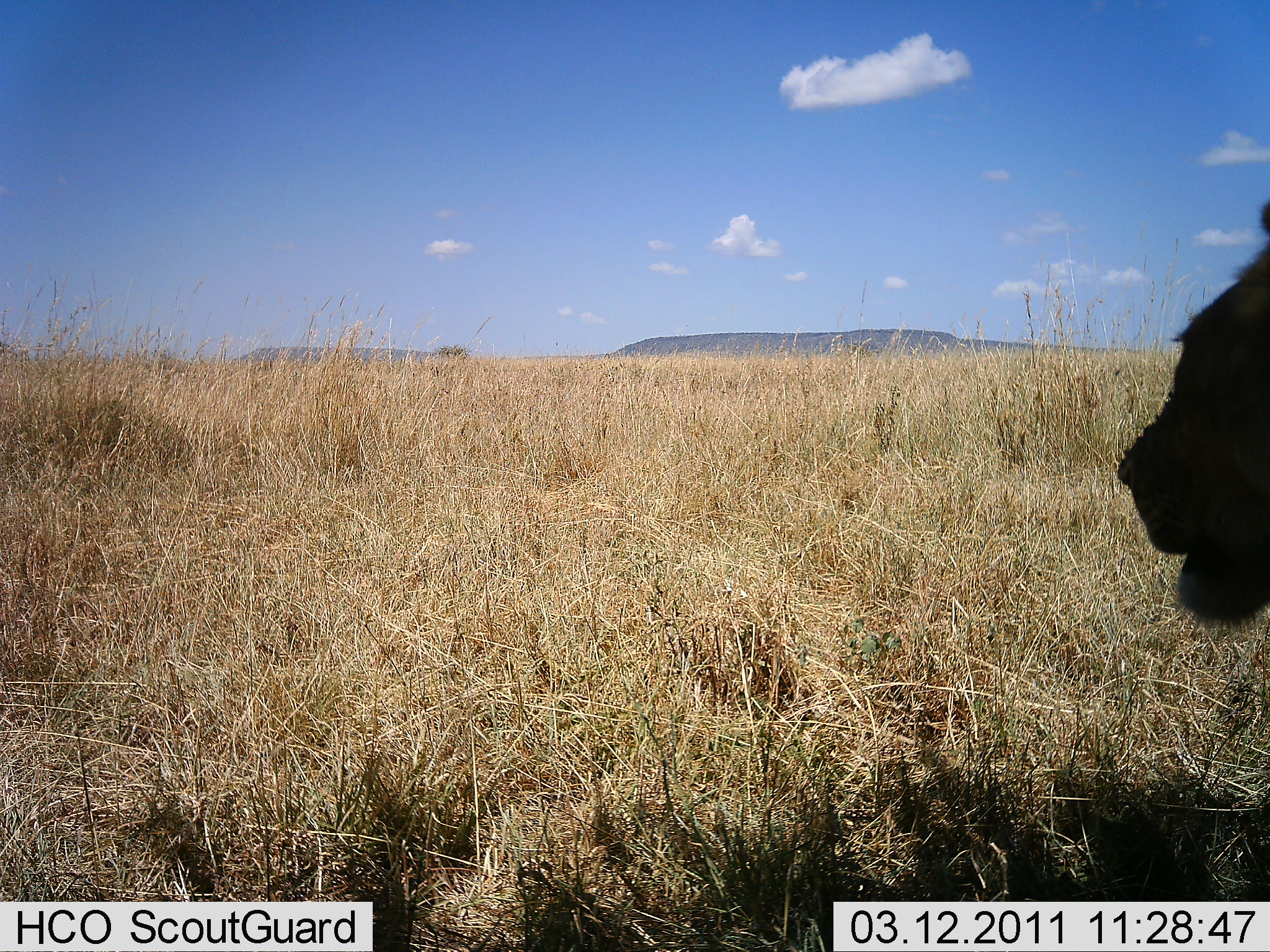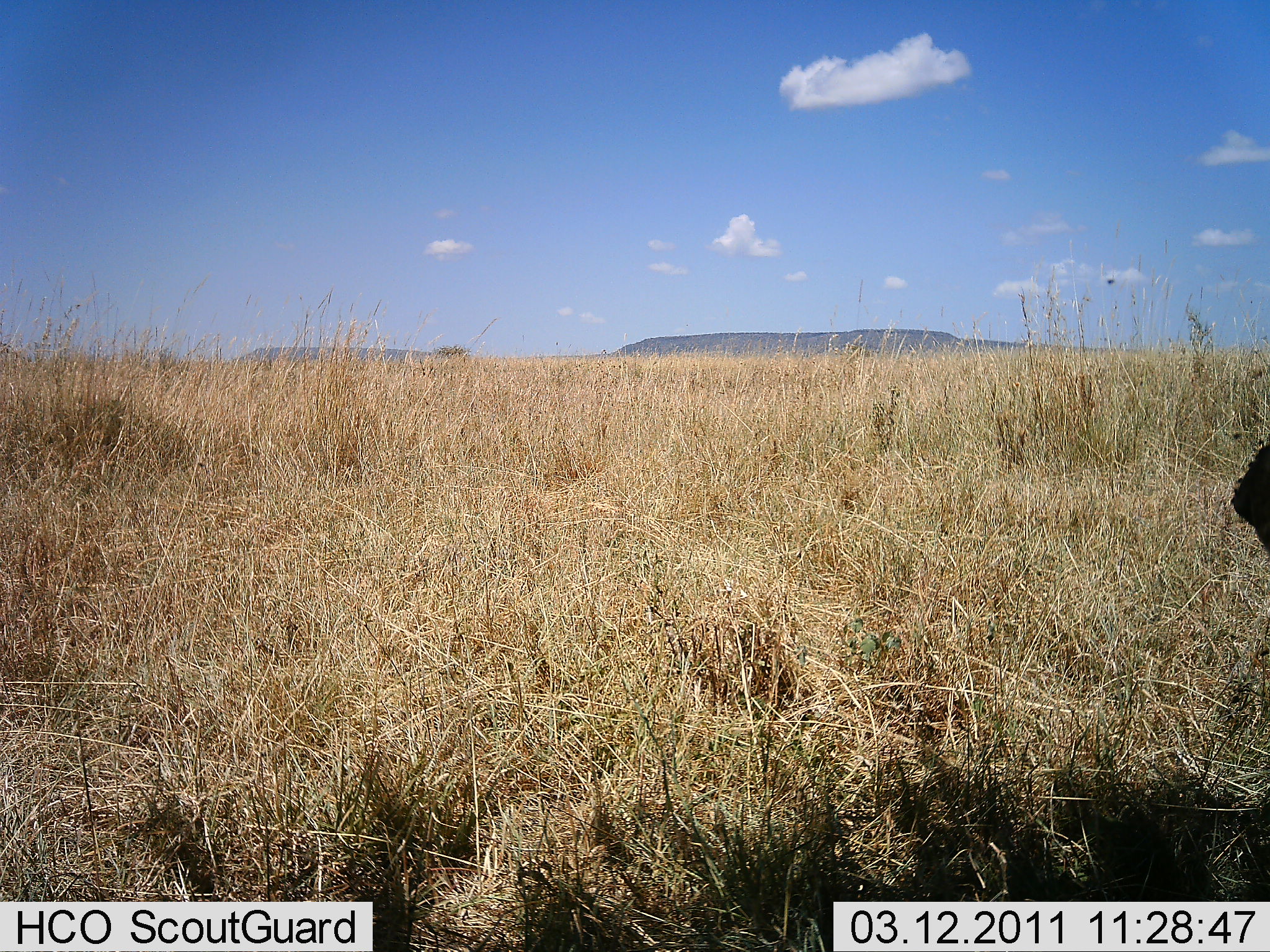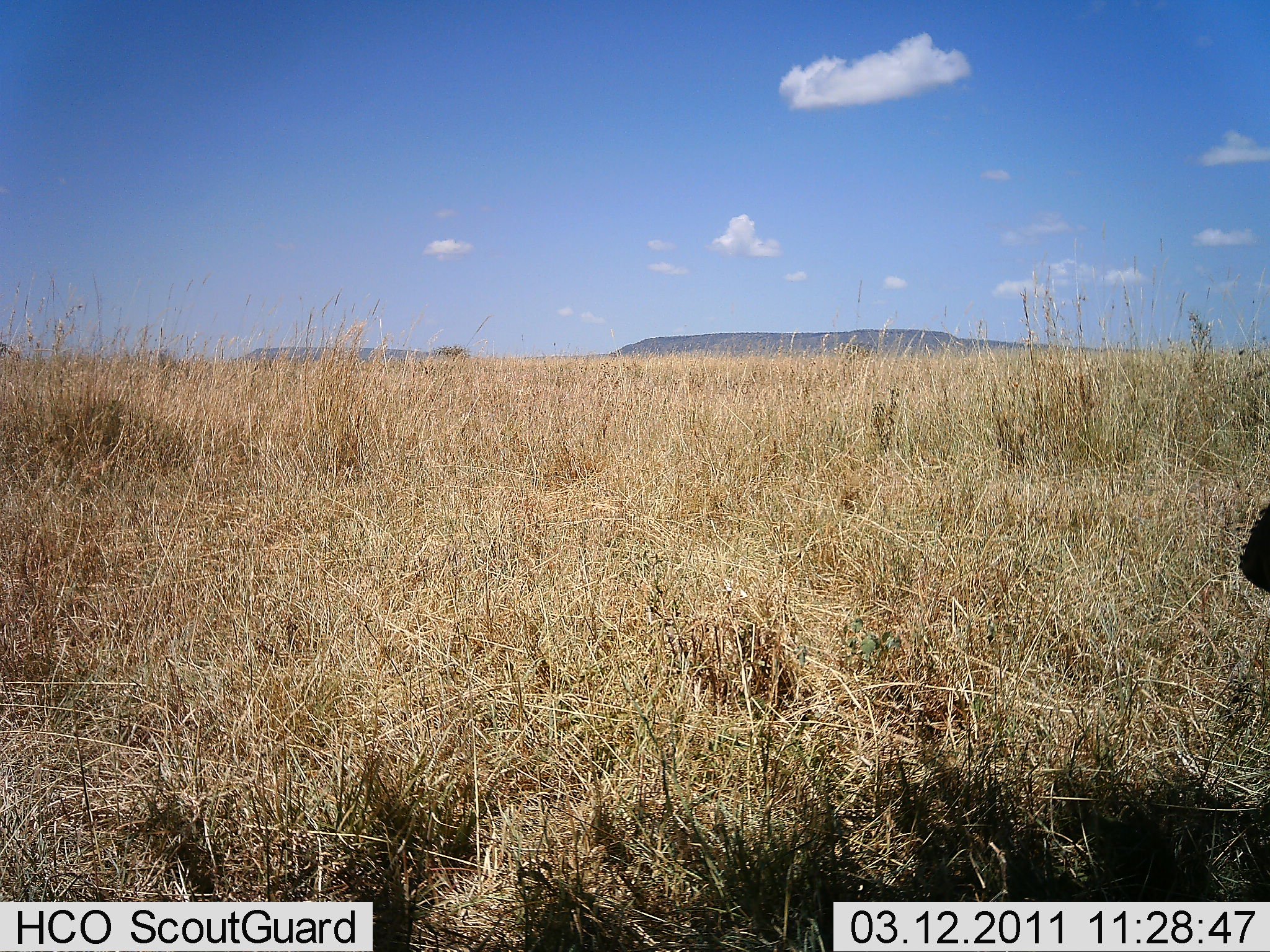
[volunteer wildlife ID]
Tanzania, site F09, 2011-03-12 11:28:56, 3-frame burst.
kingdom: Animalia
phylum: Chordata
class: Mammalia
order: Carnivora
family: Felidae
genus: Panthera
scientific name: Panthera leo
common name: lion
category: lionfemale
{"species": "lionfemale (lion) (Panthera leo)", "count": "1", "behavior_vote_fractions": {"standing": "27%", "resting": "27%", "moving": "45%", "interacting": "0%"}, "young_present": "0%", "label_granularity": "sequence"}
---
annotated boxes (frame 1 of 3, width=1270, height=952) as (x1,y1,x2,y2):
animal: (1114,188,1270,629)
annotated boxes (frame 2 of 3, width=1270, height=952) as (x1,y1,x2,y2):
animal: (1230,441,1270,561)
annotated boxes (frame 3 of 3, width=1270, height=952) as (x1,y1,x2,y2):
animal: (1238,500,1270,596)